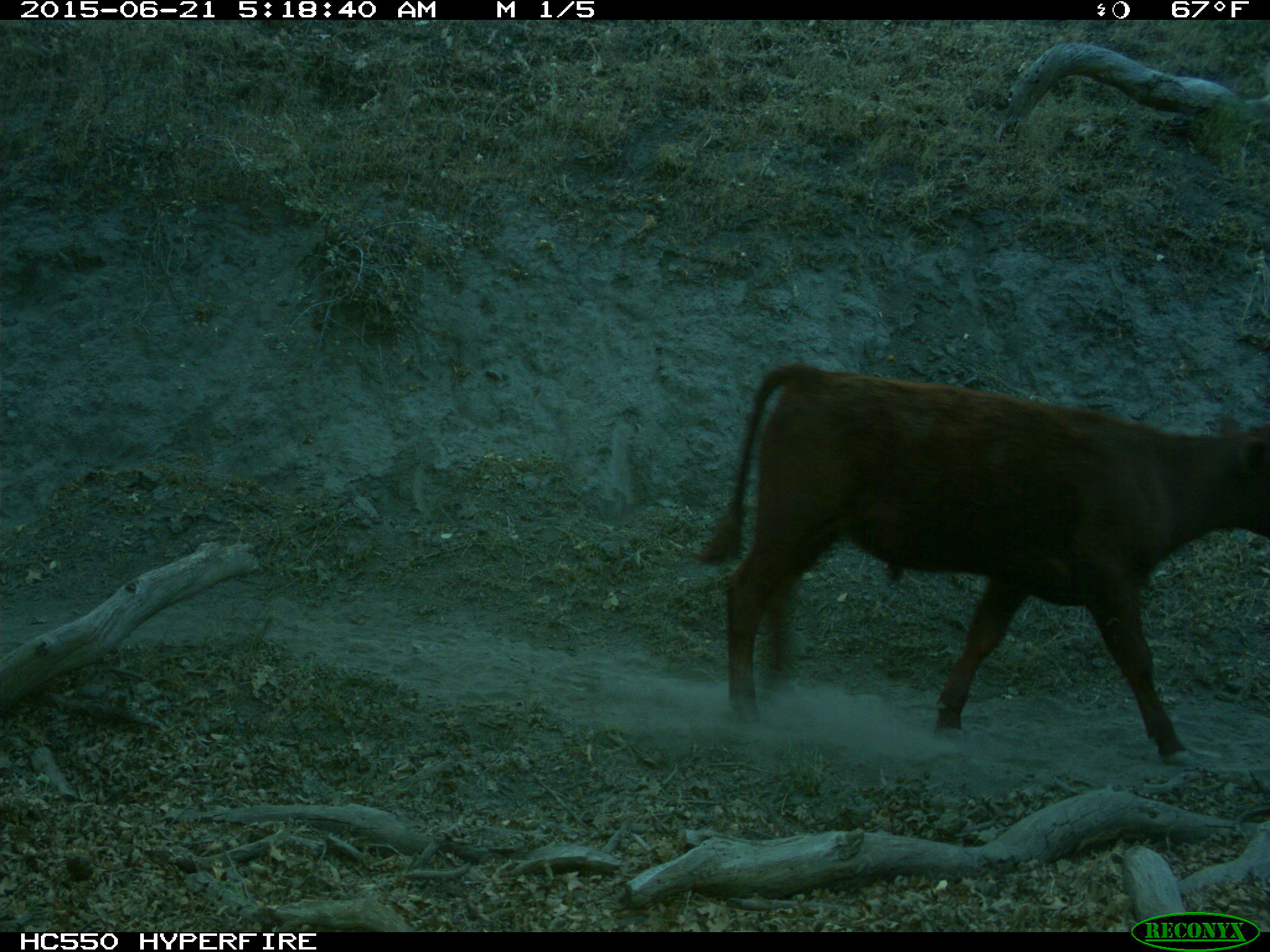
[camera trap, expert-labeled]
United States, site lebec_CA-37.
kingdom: Animalia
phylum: Chordata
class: Mammalia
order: Artiodactyla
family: Bovidae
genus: Bos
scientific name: Bos taurus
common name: domestic cow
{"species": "Bos taurus (domestic cow)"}